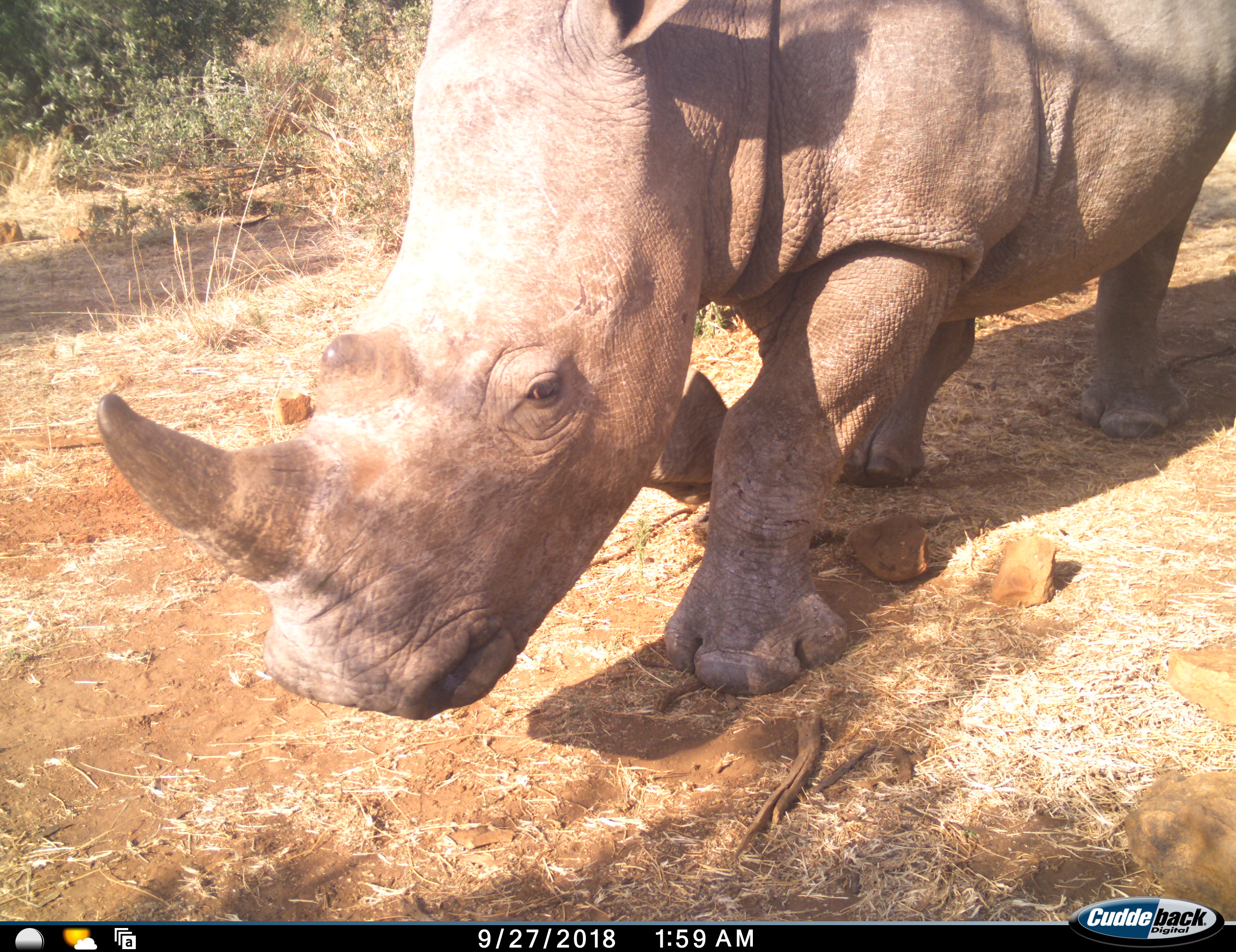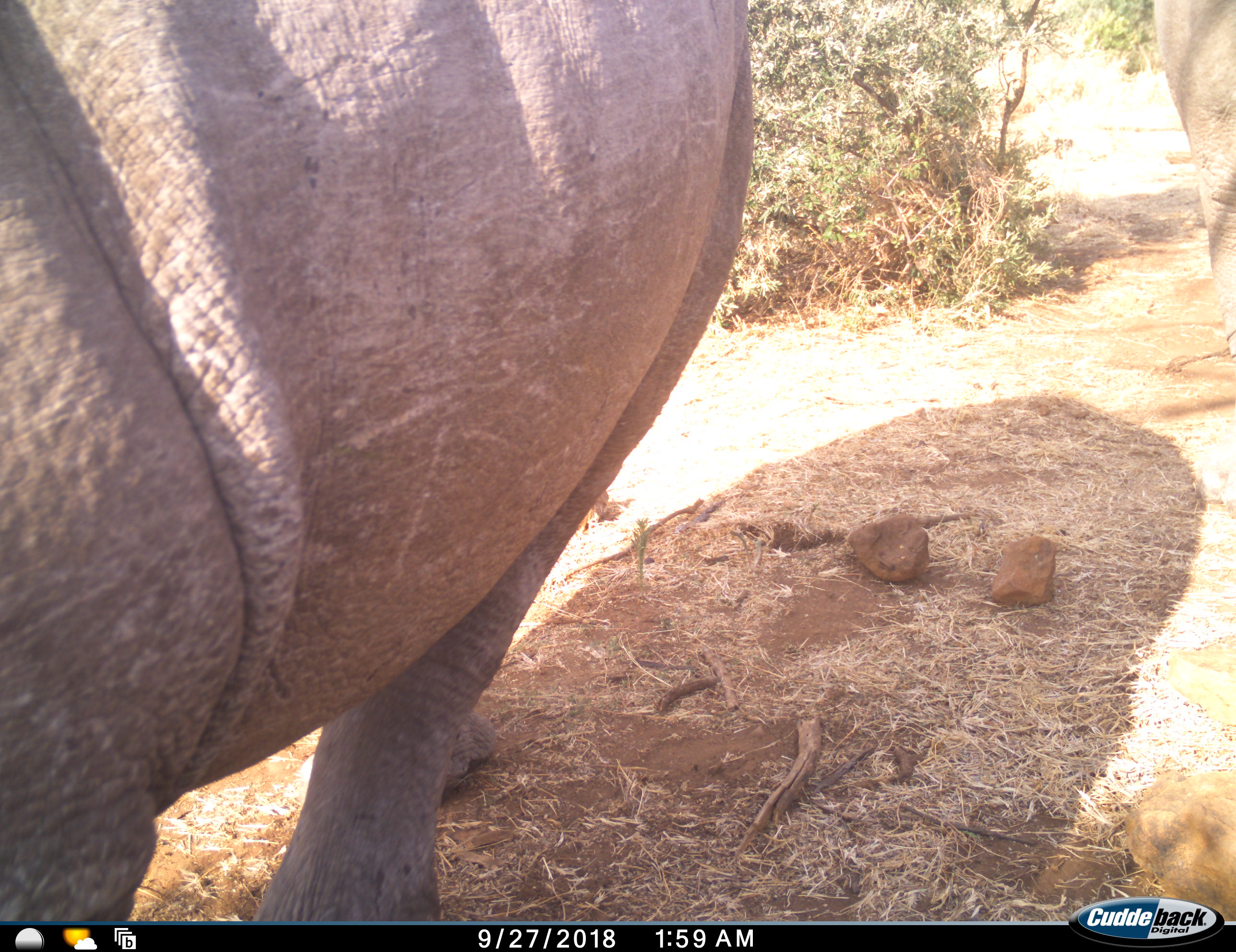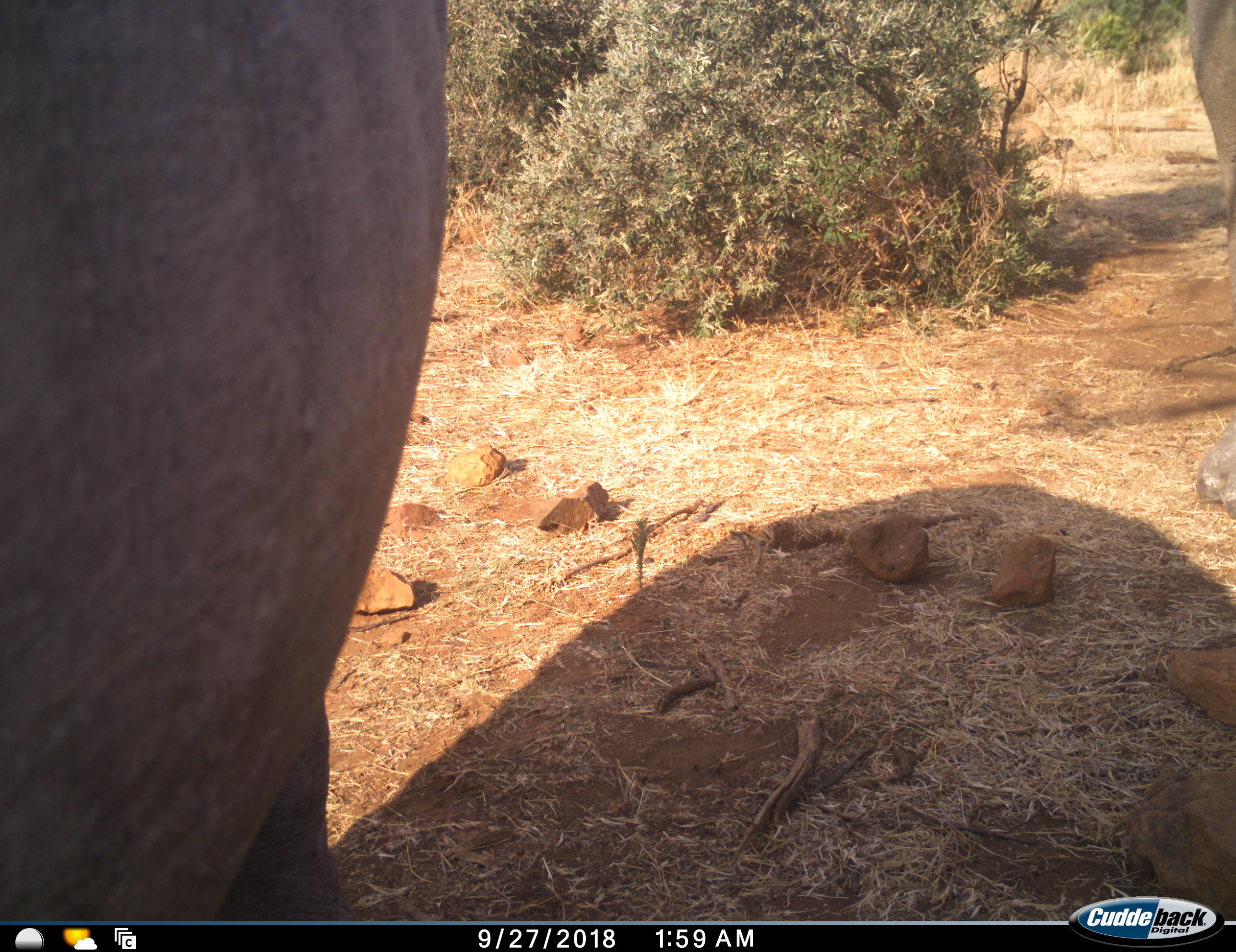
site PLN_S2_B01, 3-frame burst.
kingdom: Animalia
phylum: Chordata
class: Mammalia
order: Perissodactyla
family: Rhinocerotidae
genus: Ceratotherium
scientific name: Ceratotherium simum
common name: white rhinoceros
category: rhinoceroswhite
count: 2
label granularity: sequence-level